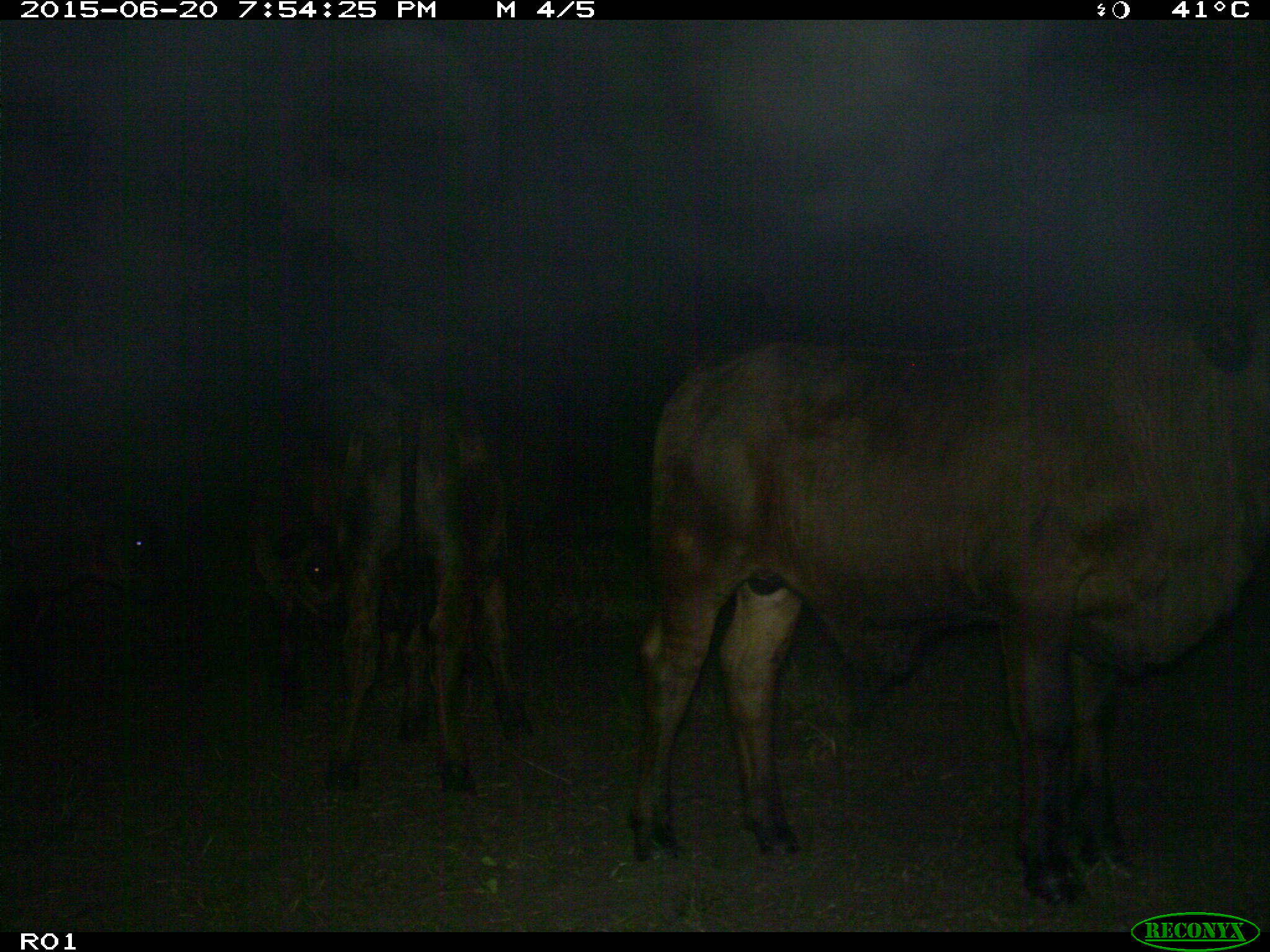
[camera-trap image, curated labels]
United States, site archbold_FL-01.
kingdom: Animalia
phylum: Chordata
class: Mammalia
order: Artiodactyla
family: Bovidae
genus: Bos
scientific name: Bos taurus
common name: domestic cow